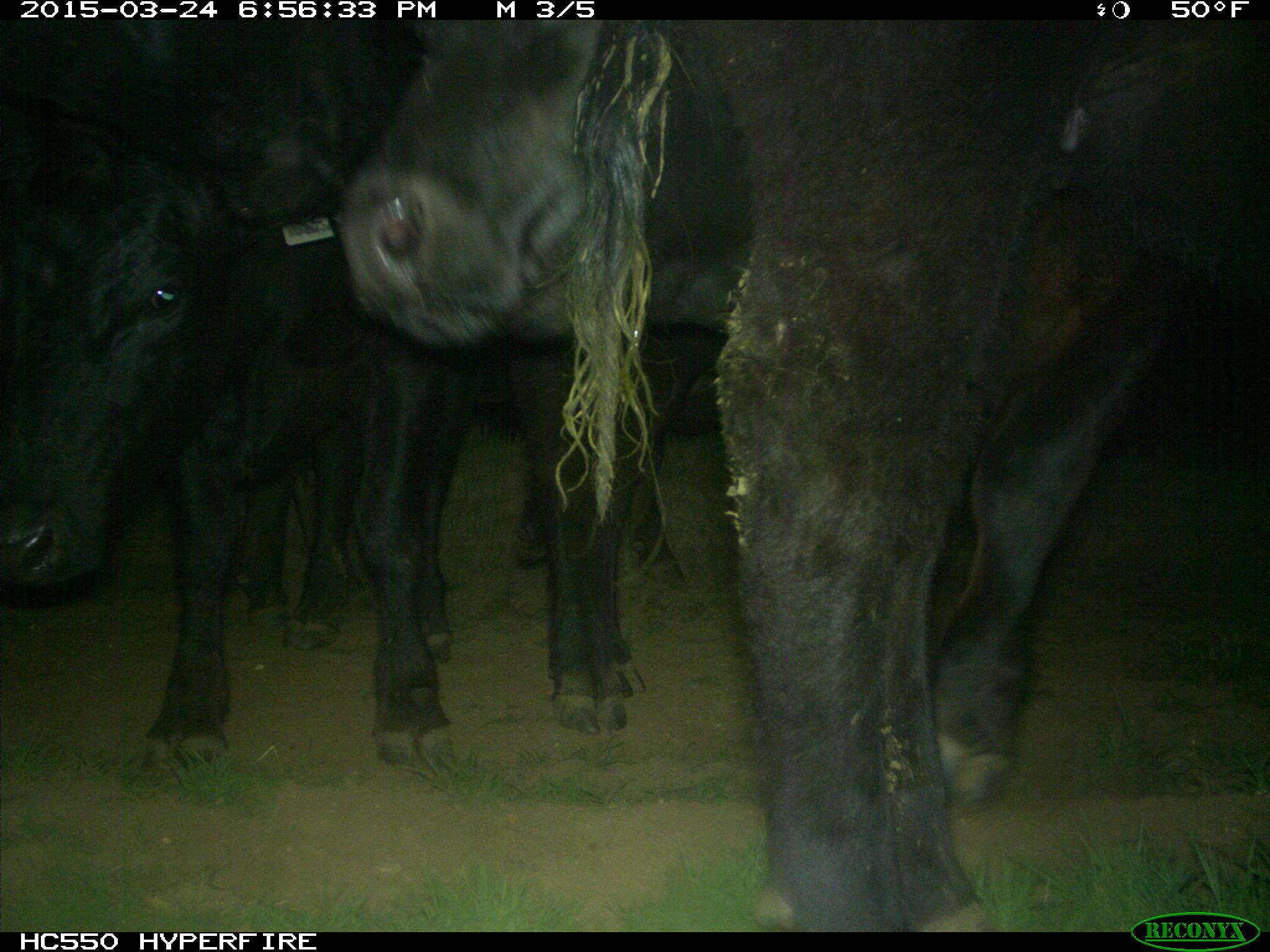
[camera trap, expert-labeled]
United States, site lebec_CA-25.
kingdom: Animalia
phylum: Chordata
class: Mammalia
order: Artiodactyla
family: Bovidae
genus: Bos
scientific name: Bos taurus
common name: domestic cow